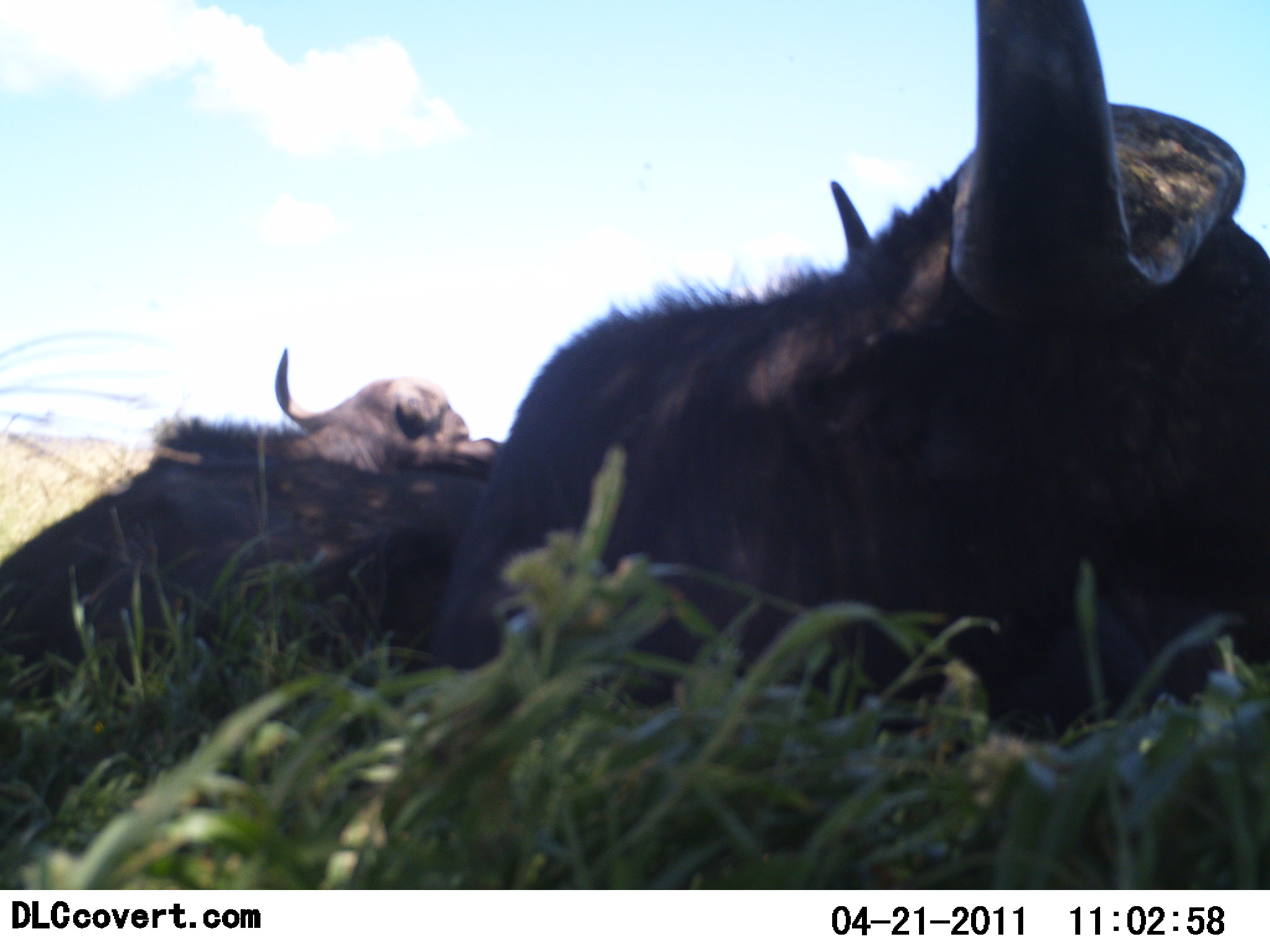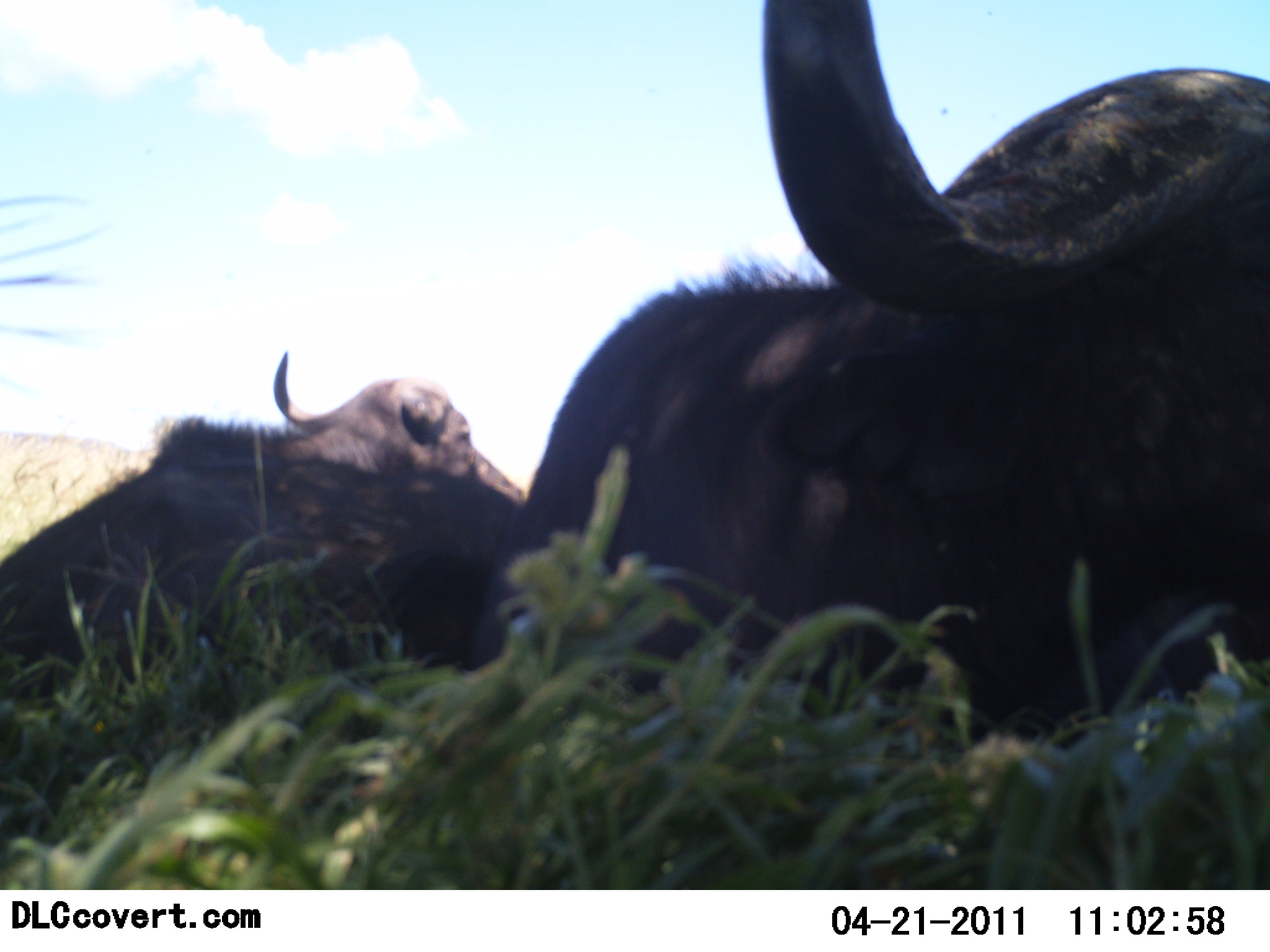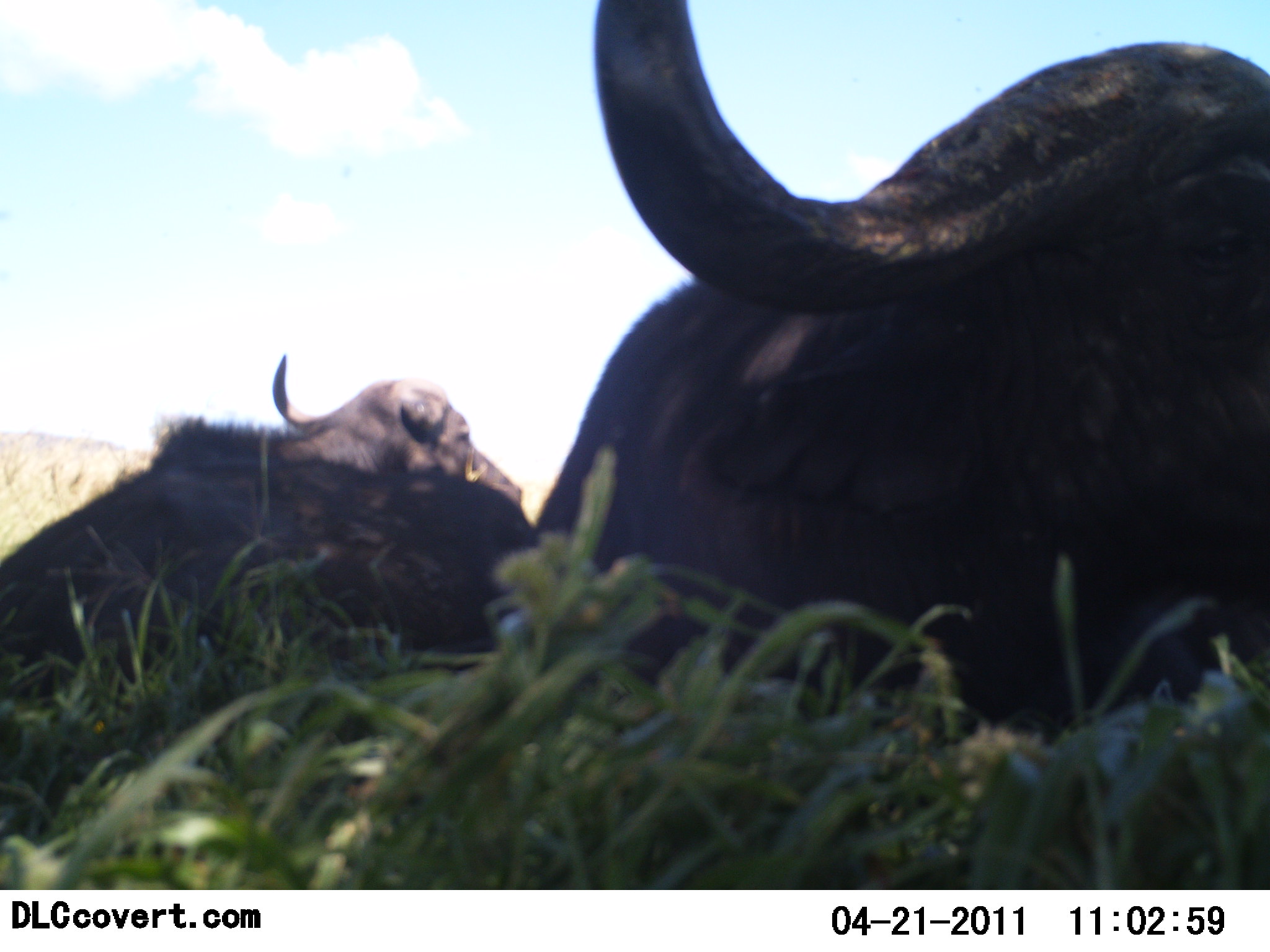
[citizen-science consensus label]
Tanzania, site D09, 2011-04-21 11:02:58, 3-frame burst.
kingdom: Animalia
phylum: Chordata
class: Mammalia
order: Artiodactyla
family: Bovidae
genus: Syncerus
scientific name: Syncerus caffer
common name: cape buffalo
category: buffalo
Buffalo (cape buffalo) (Syncerus caffer), count 2. Behavior (volunteer vote fractions): standing 0%, resting 100%, moving 0%, interacting 0%. Young present (vote fraction): 0%. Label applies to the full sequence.